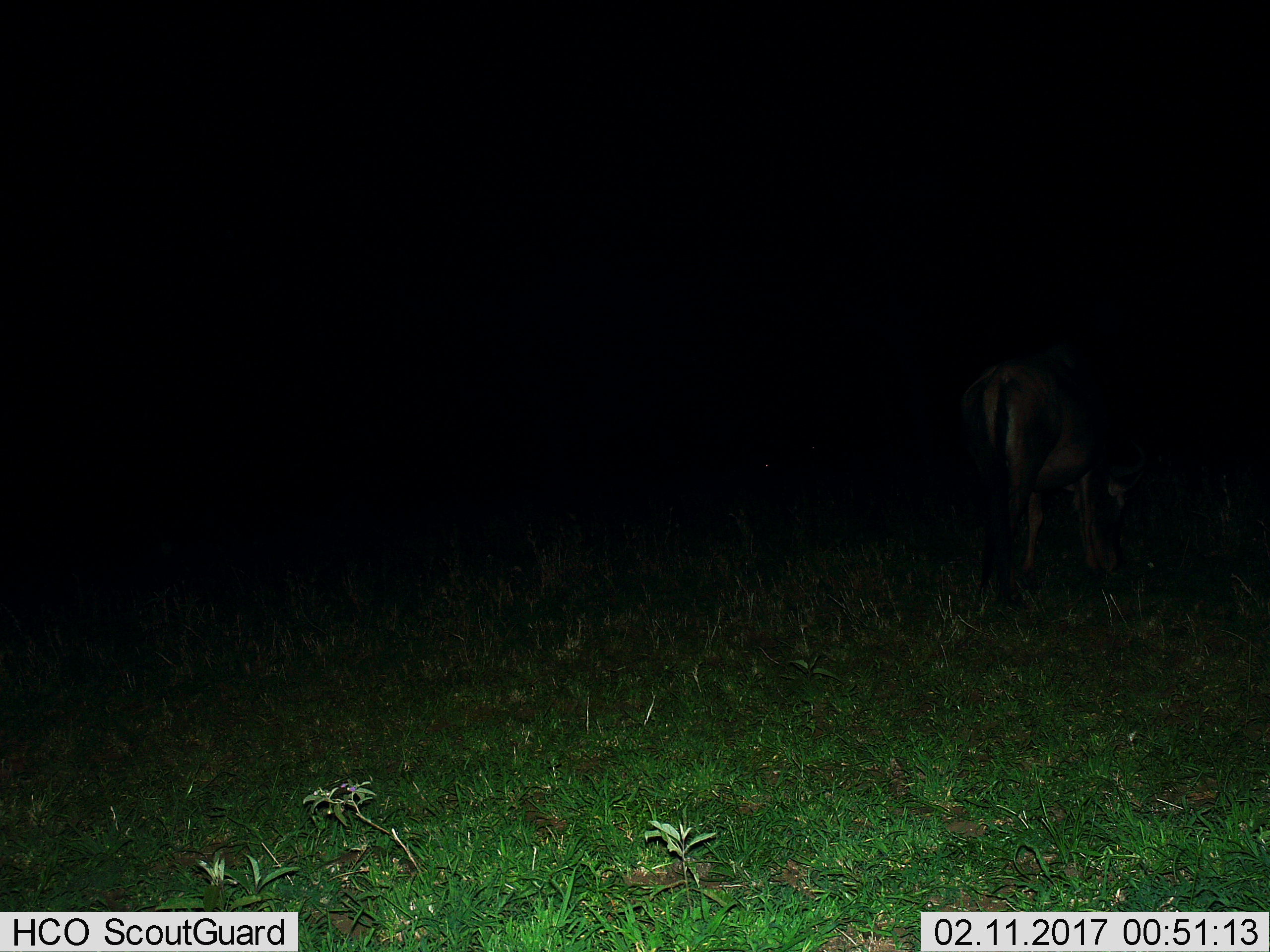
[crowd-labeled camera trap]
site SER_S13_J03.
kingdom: Animalia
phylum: Chordata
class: Mammalia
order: Artiodactyla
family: Bovidae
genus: Connochaetes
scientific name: Connochaetes taurinus taurinus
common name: blue wildebeest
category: wildebeestblue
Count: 1.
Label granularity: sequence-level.